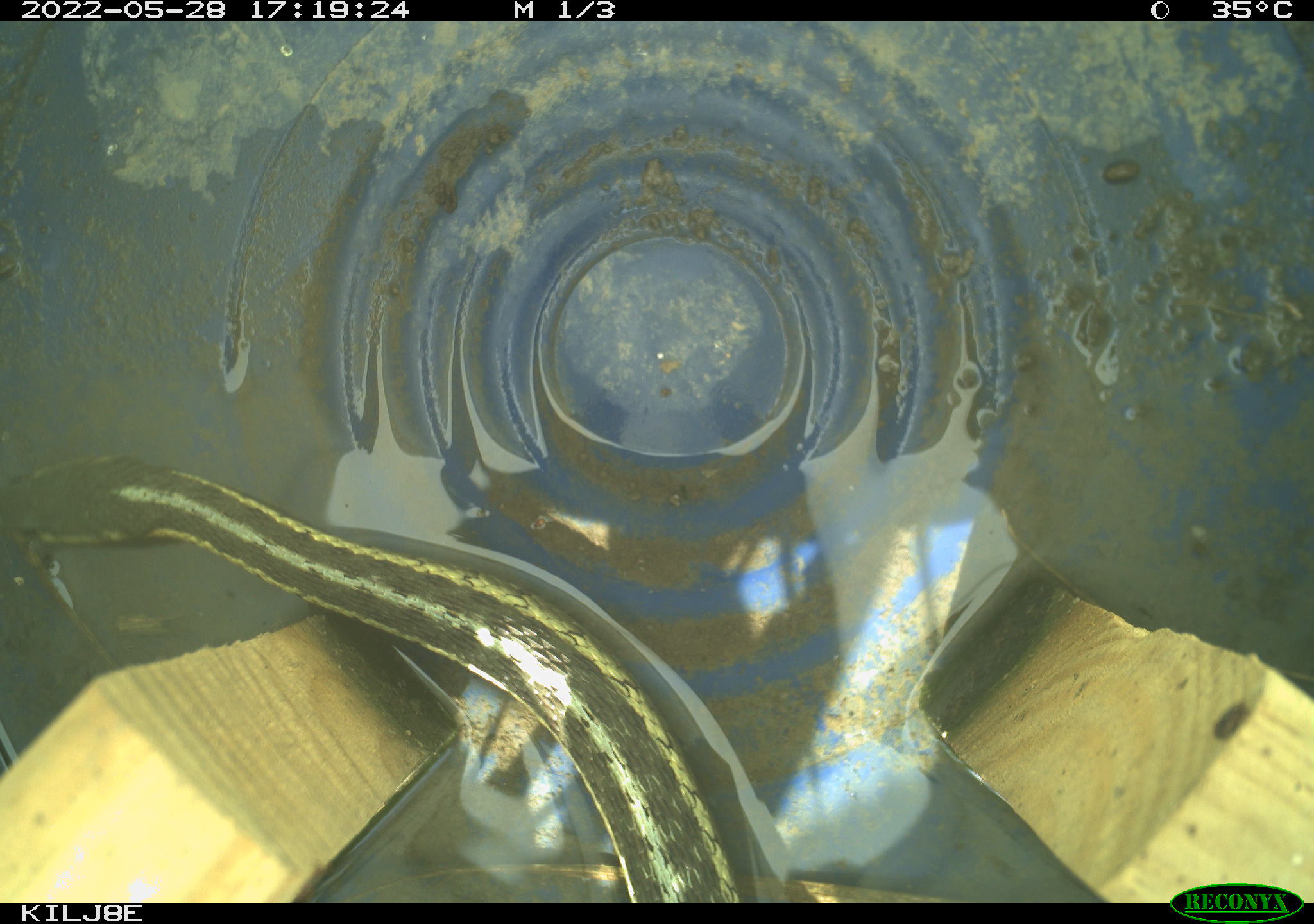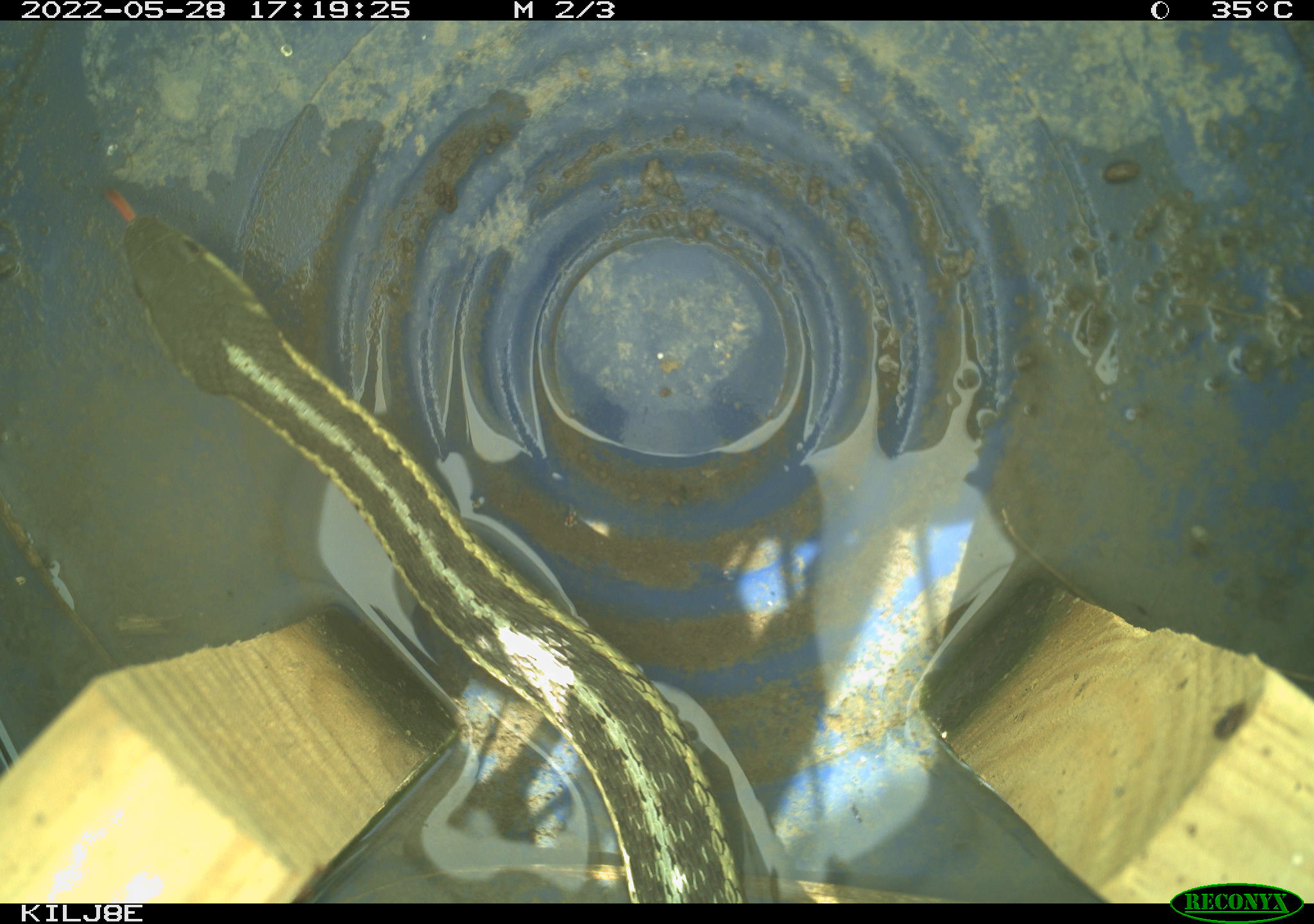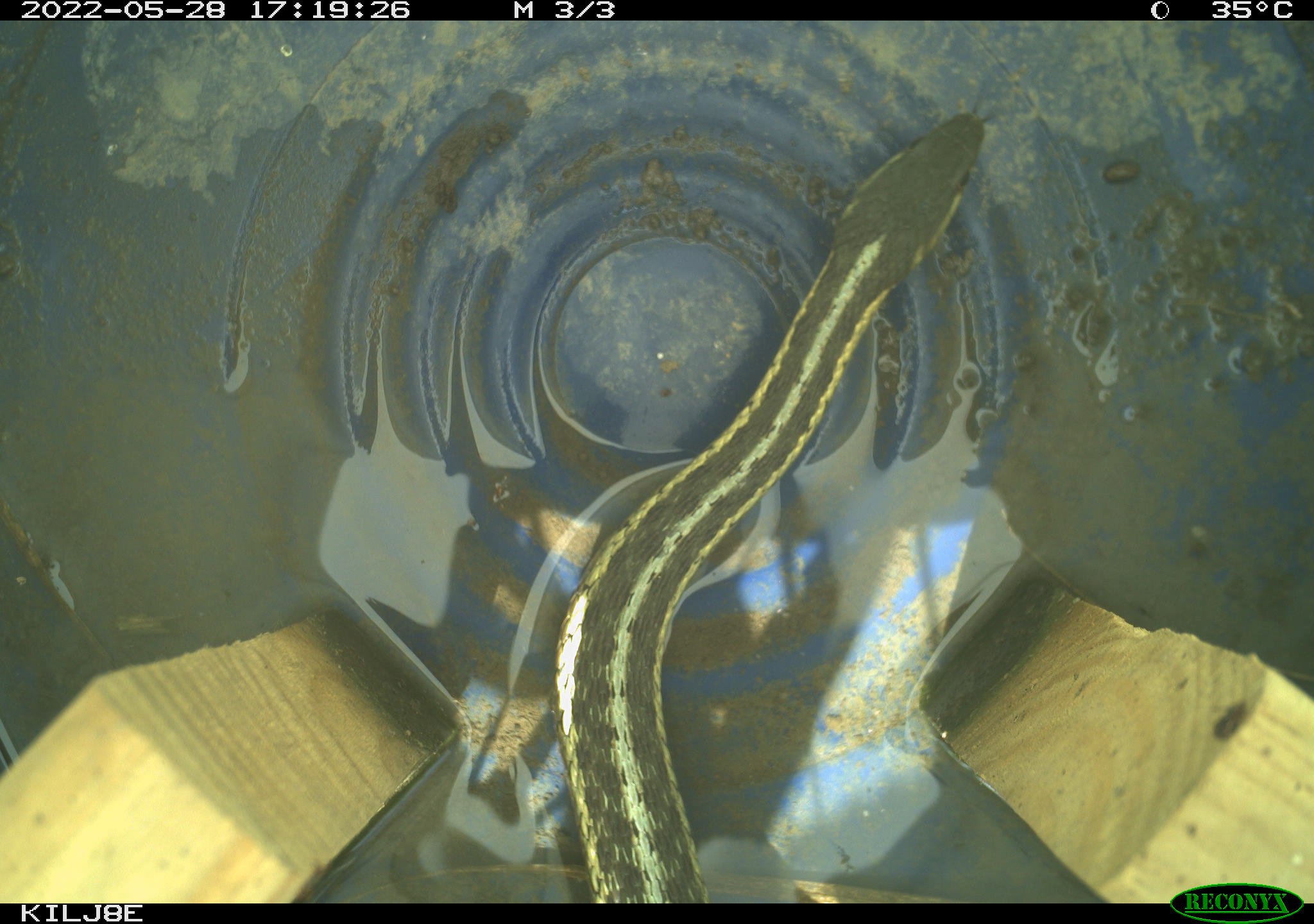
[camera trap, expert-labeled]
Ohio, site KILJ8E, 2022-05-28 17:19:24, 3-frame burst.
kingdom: Animalia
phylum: Chordata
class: Reptilia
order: Squamata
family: Colubridae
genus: Thamnophis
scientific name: Thamnophis sirtalis sirtalis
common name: eastern gartersnake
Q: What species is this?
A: Eastern gartersnake (Thamnophis sirtalis sirtalis).